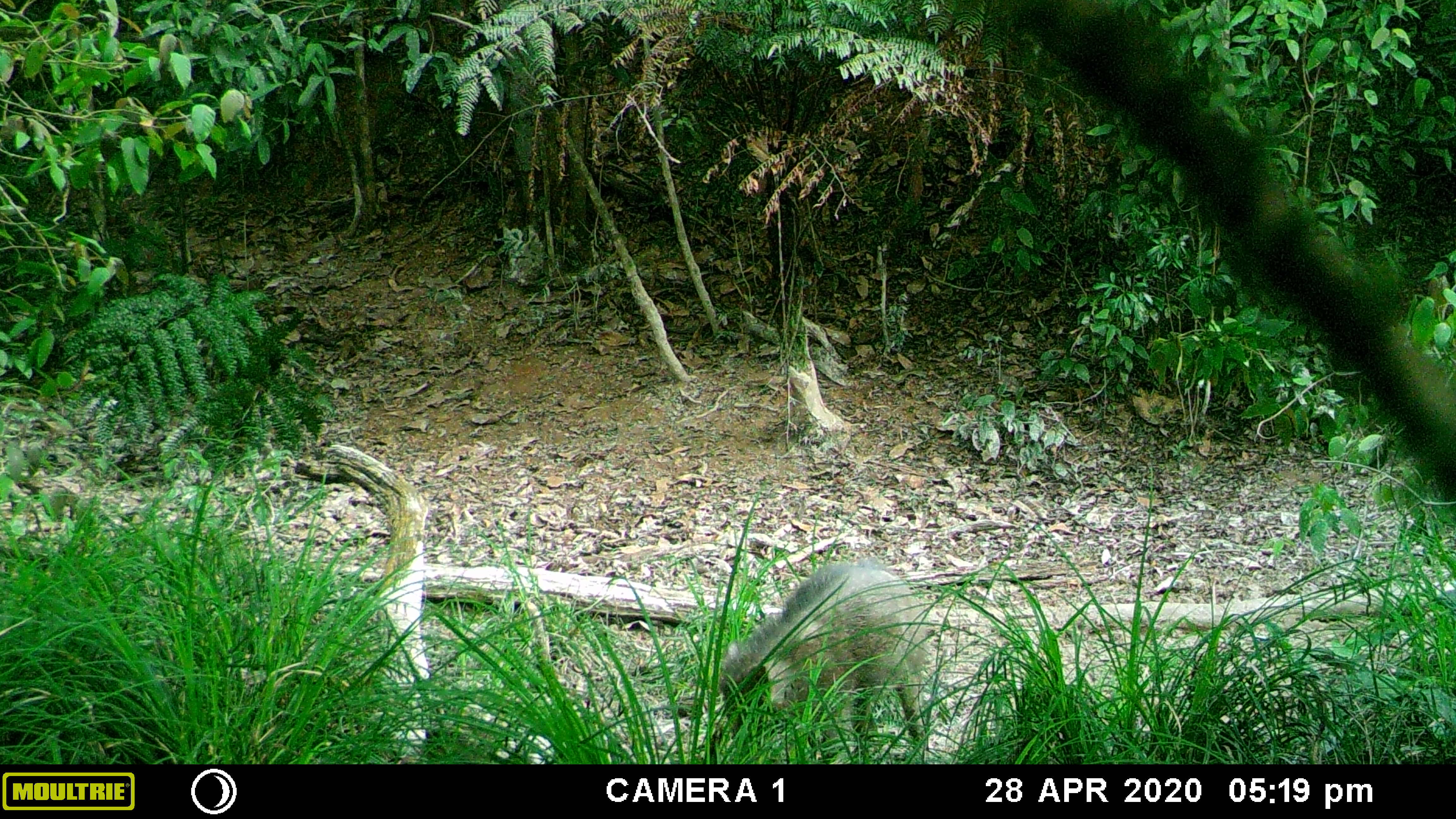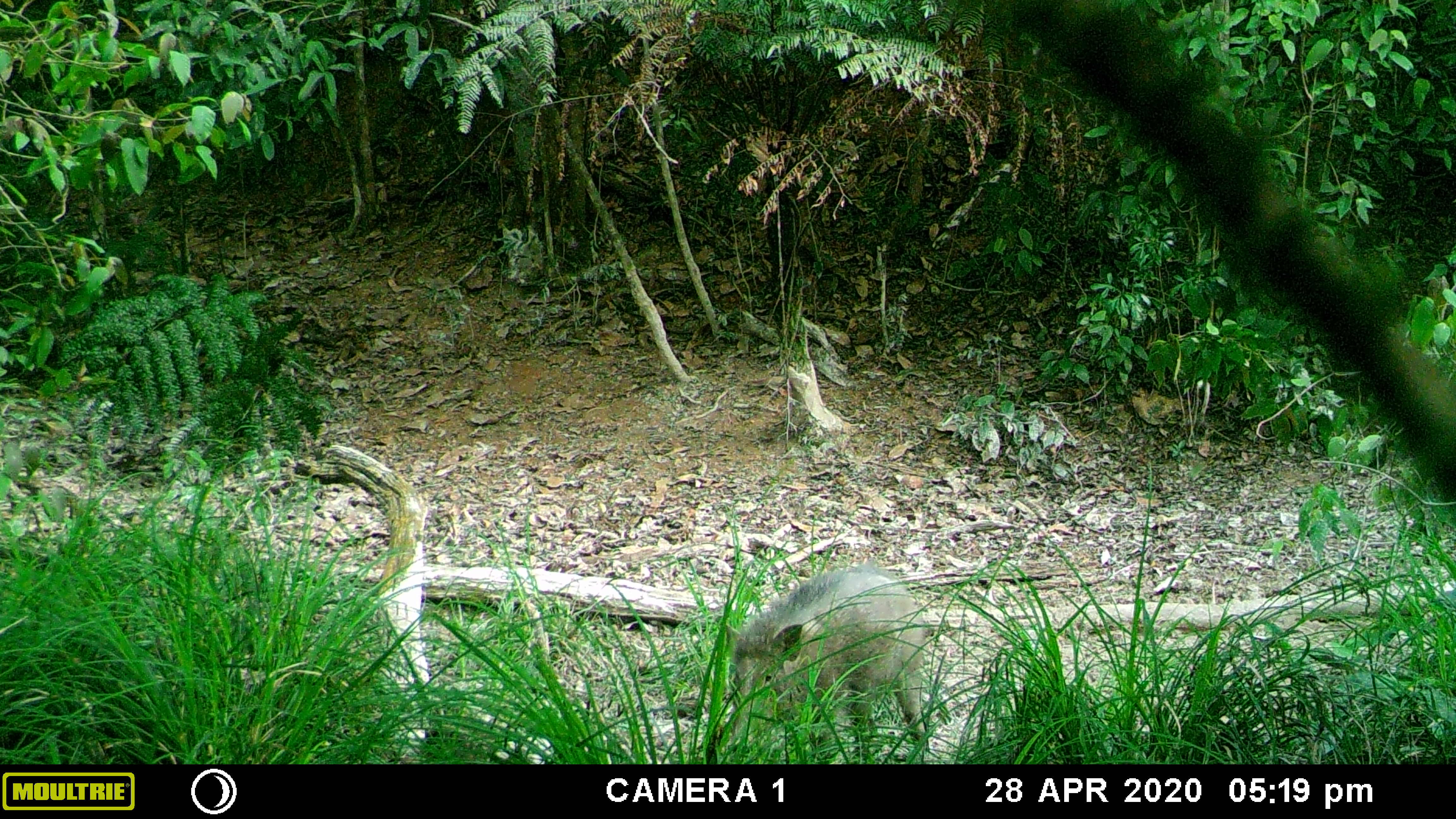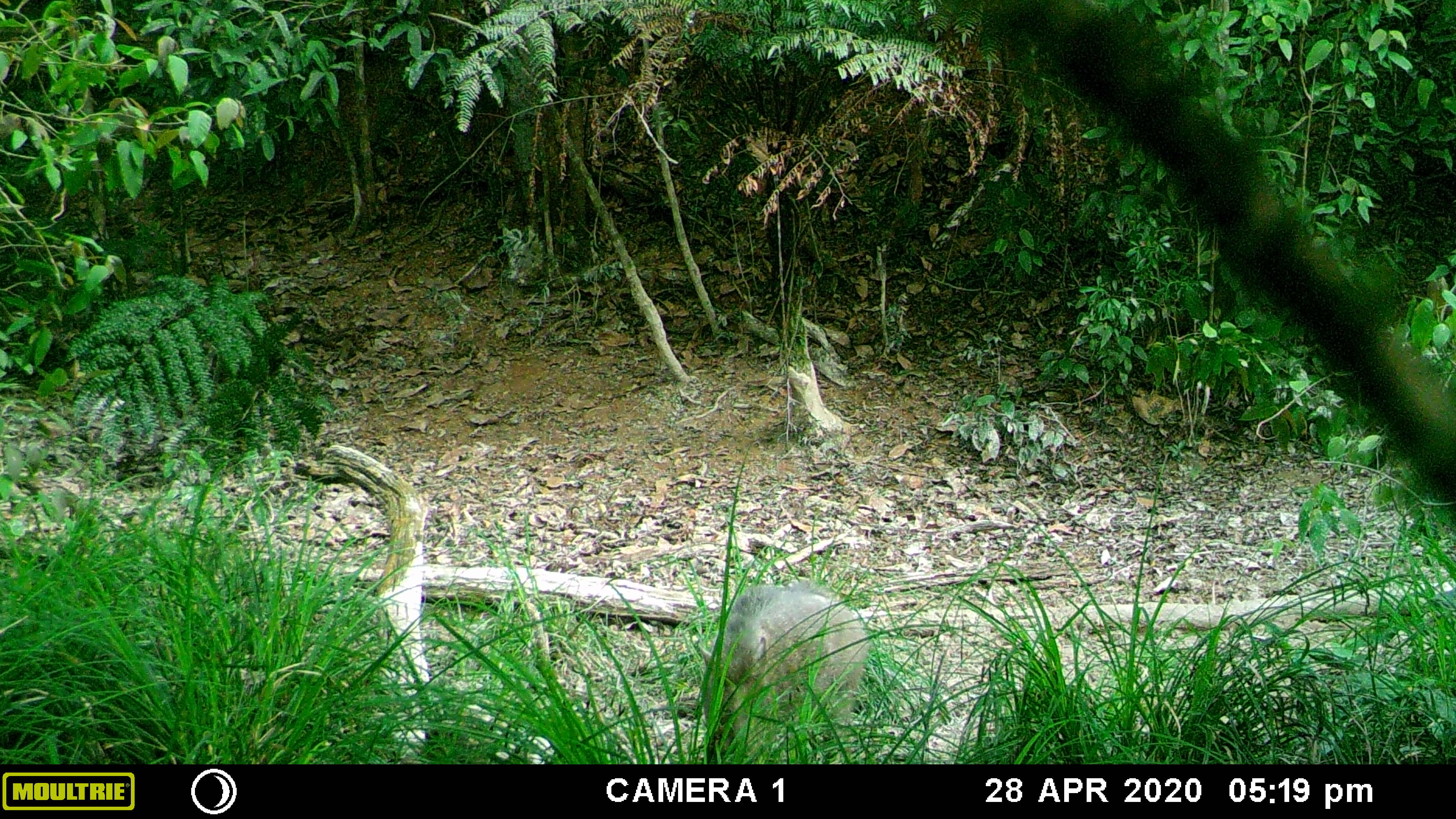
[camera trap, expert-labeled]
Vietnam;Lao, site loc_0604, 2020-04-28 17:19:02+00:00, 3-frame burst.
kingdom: Animalia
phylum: Chordata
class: Mammalia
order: Artiodactyla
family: Suidae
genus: Sus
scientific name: Sus scrofa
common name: eurasian wild pig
Eurasian wild pig (Sus scrofa). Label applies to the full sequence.